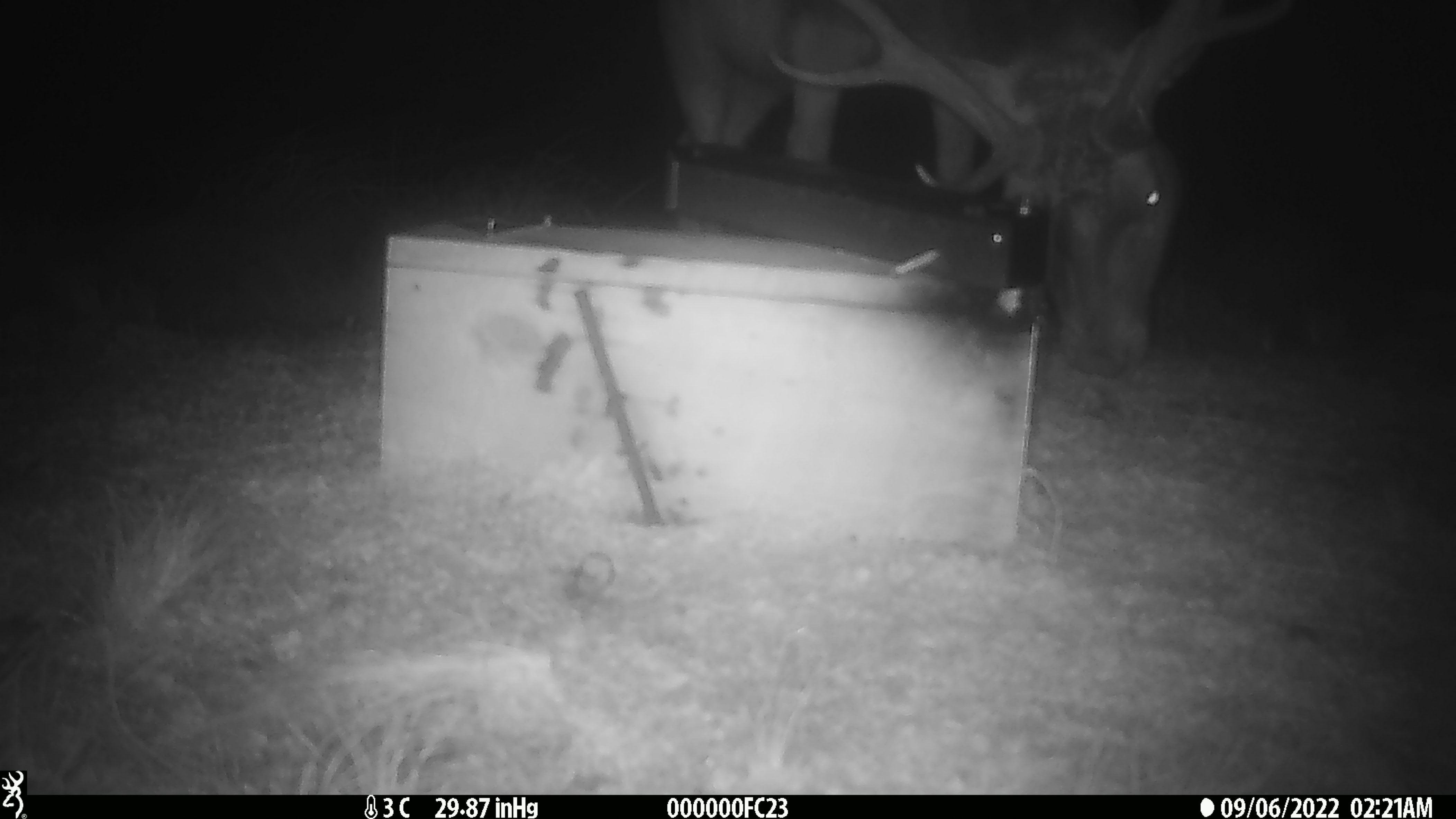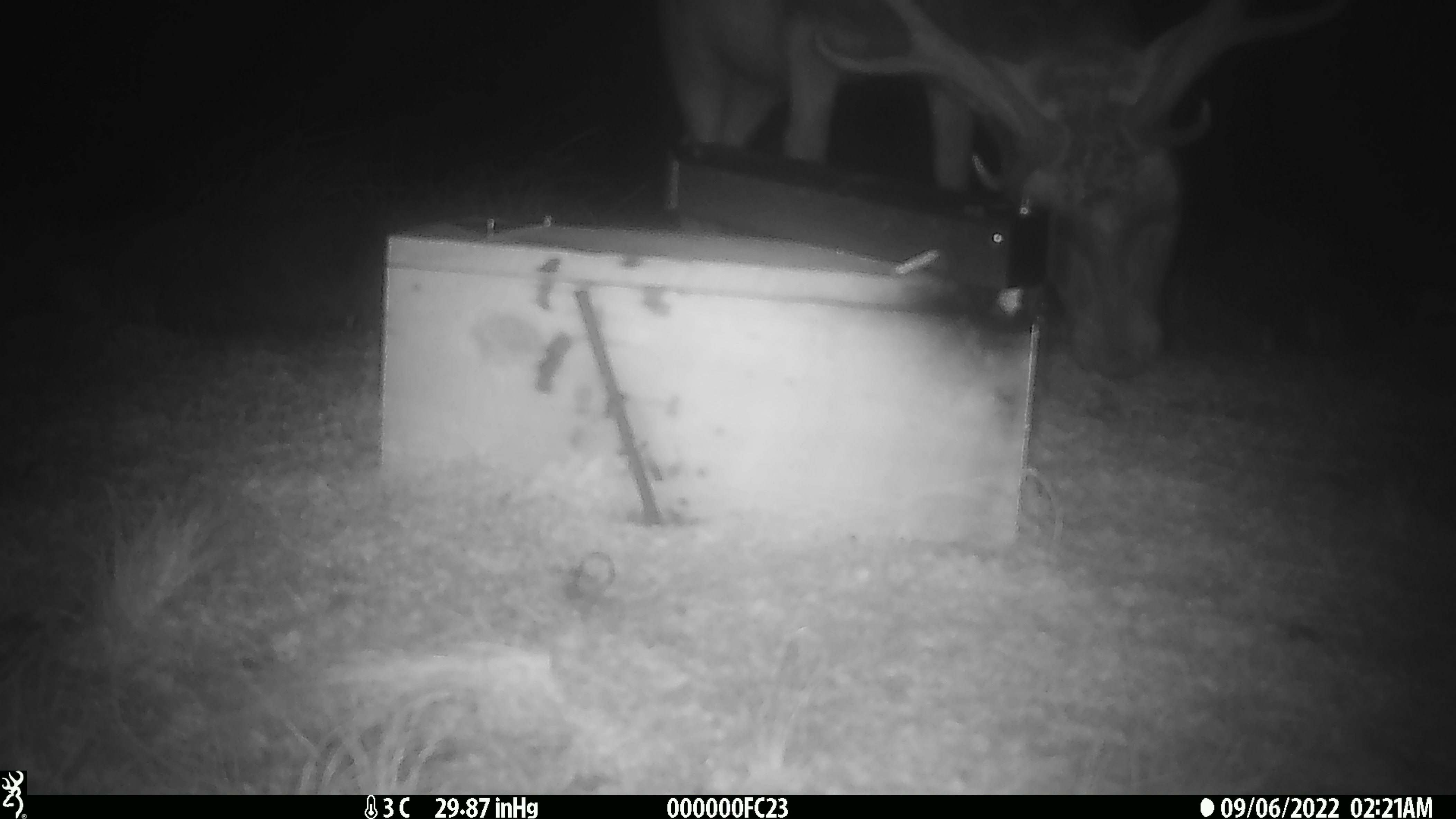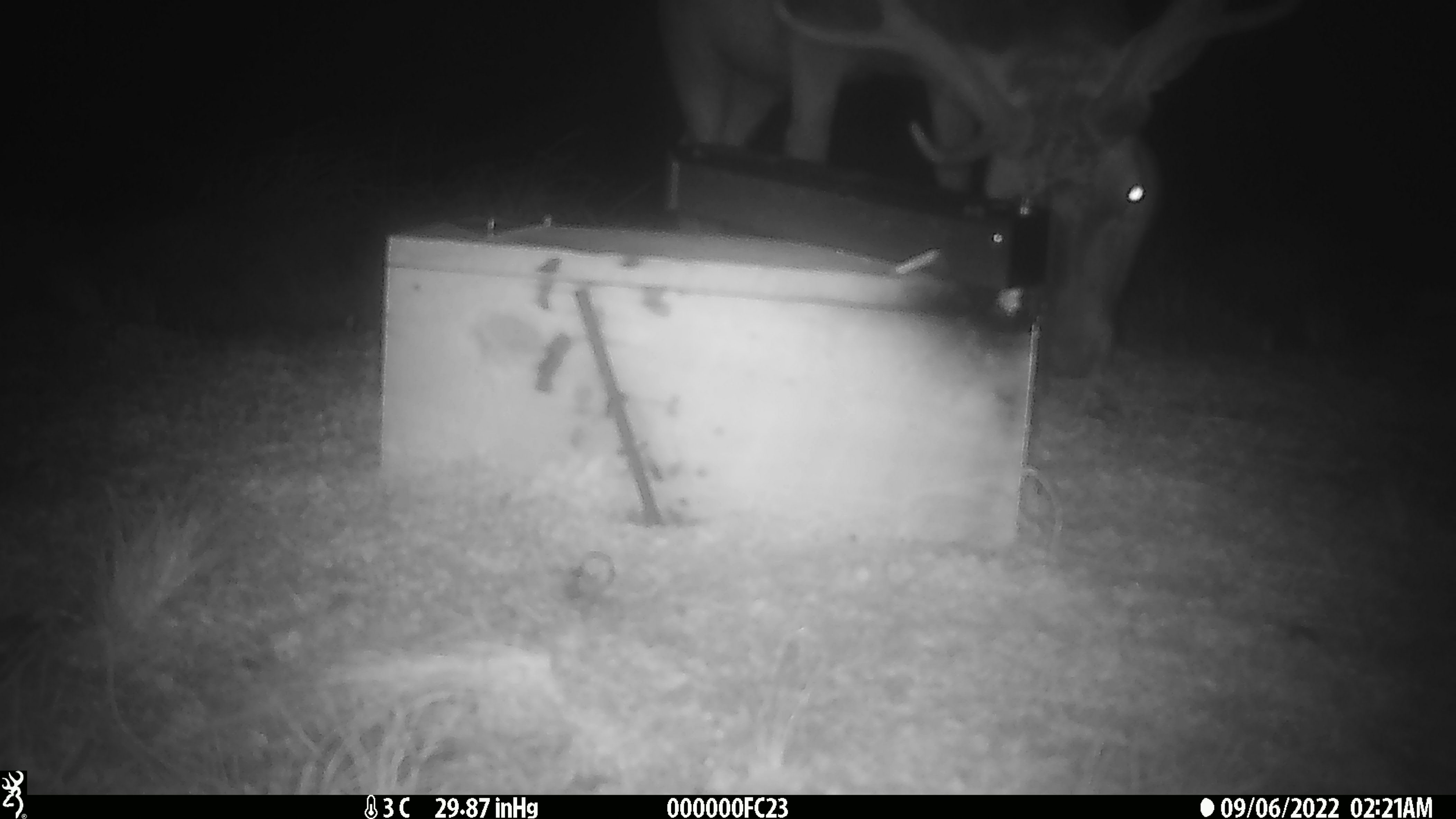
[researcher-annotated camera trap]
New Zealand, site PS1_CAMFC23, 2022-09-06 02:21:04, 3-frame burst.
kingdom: Animalia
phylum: Chordata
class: Mammalia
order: Artiodactyla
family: Cervidae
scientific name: Cervidae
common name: deer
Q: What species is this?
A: Deer (Cervidae).